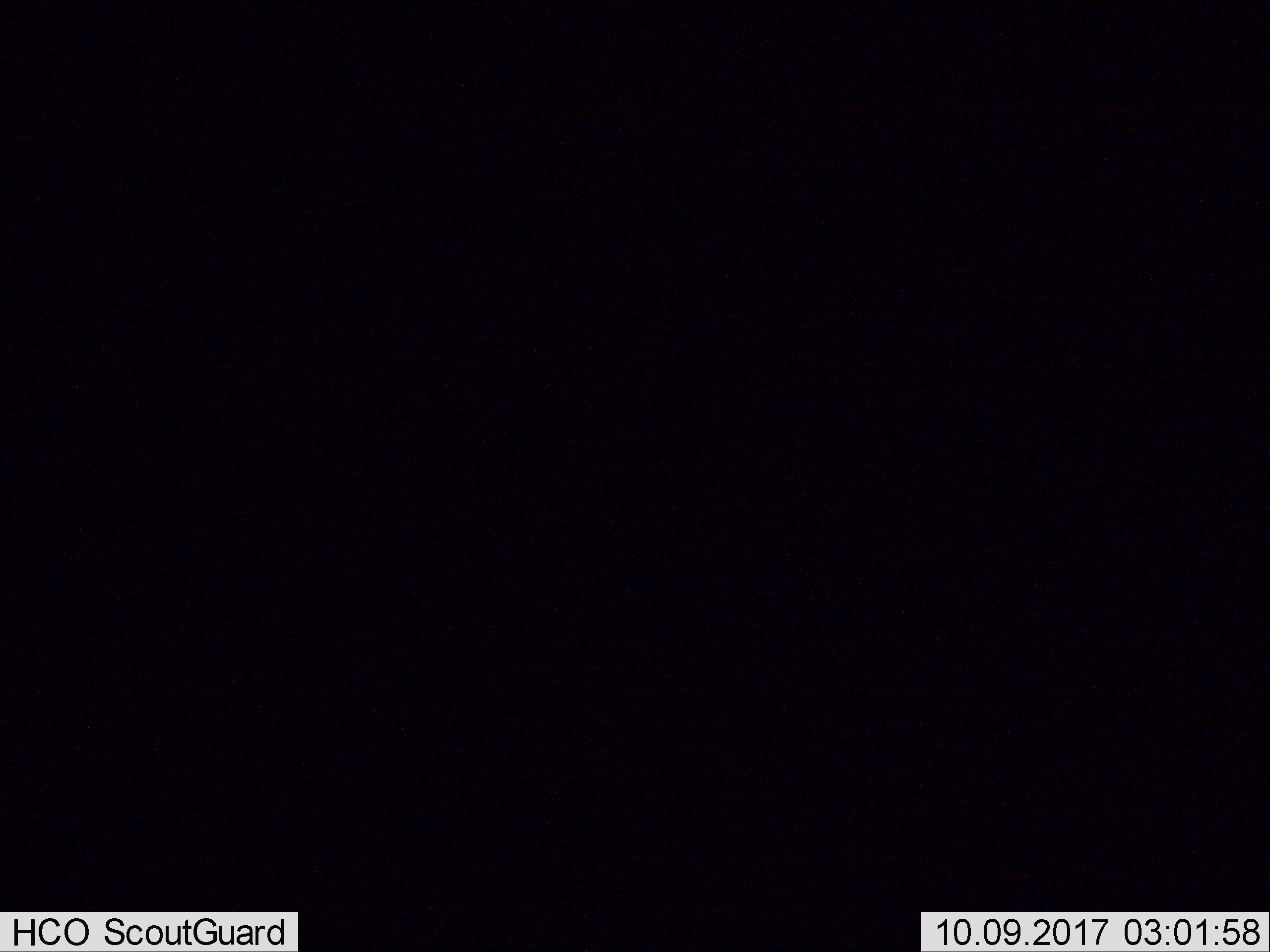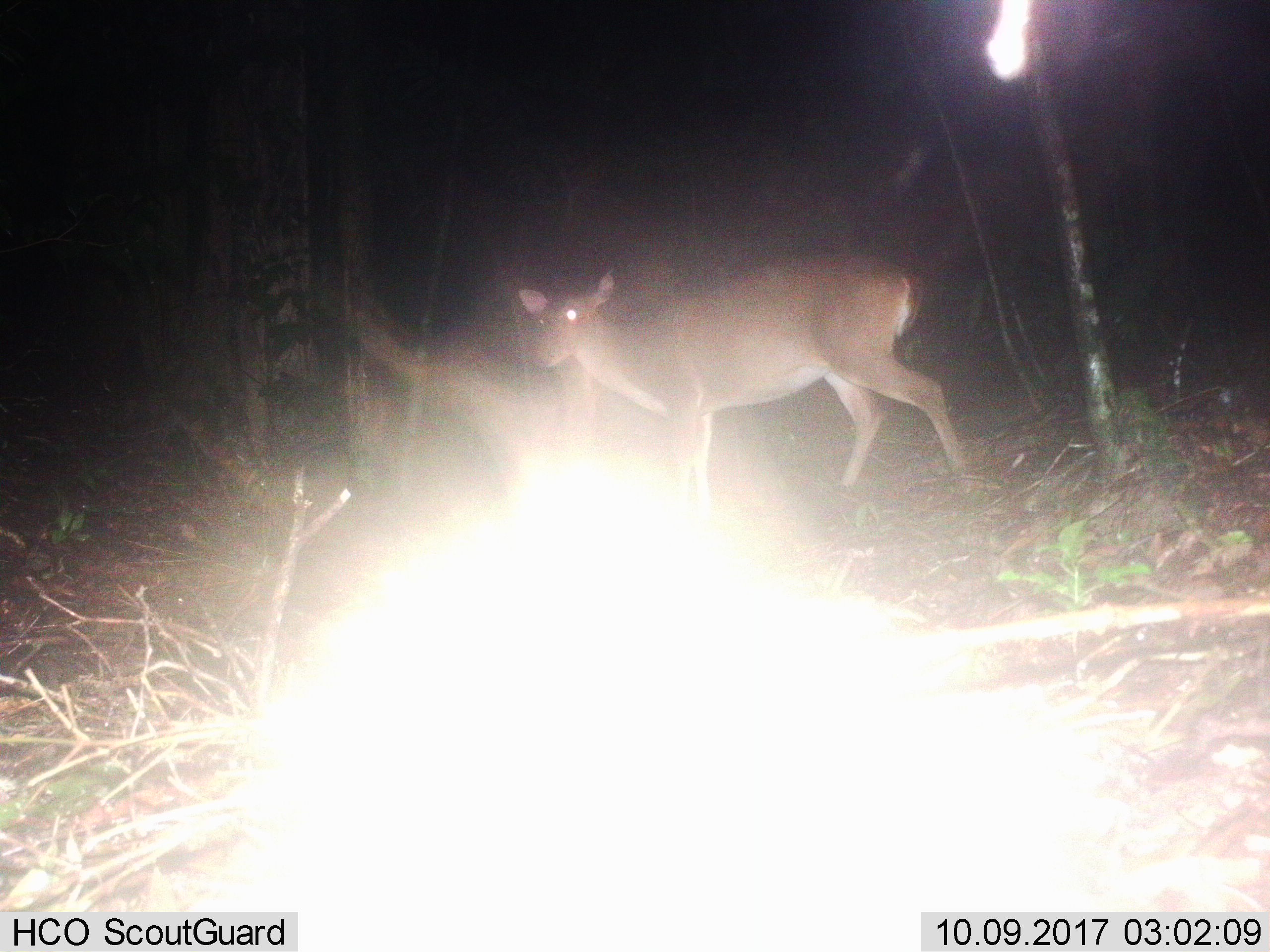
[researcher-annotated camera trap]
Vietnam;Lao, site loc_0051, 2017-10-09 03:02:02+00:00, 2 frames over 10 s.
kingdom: Animalia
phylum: Chordata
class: Mammalia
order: Artiodactyla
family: Cervidae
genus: Muntiacus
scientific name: Muntiacus vuquangensis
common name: large-antlered muntjac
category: large antlered muntjac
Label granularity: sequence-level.